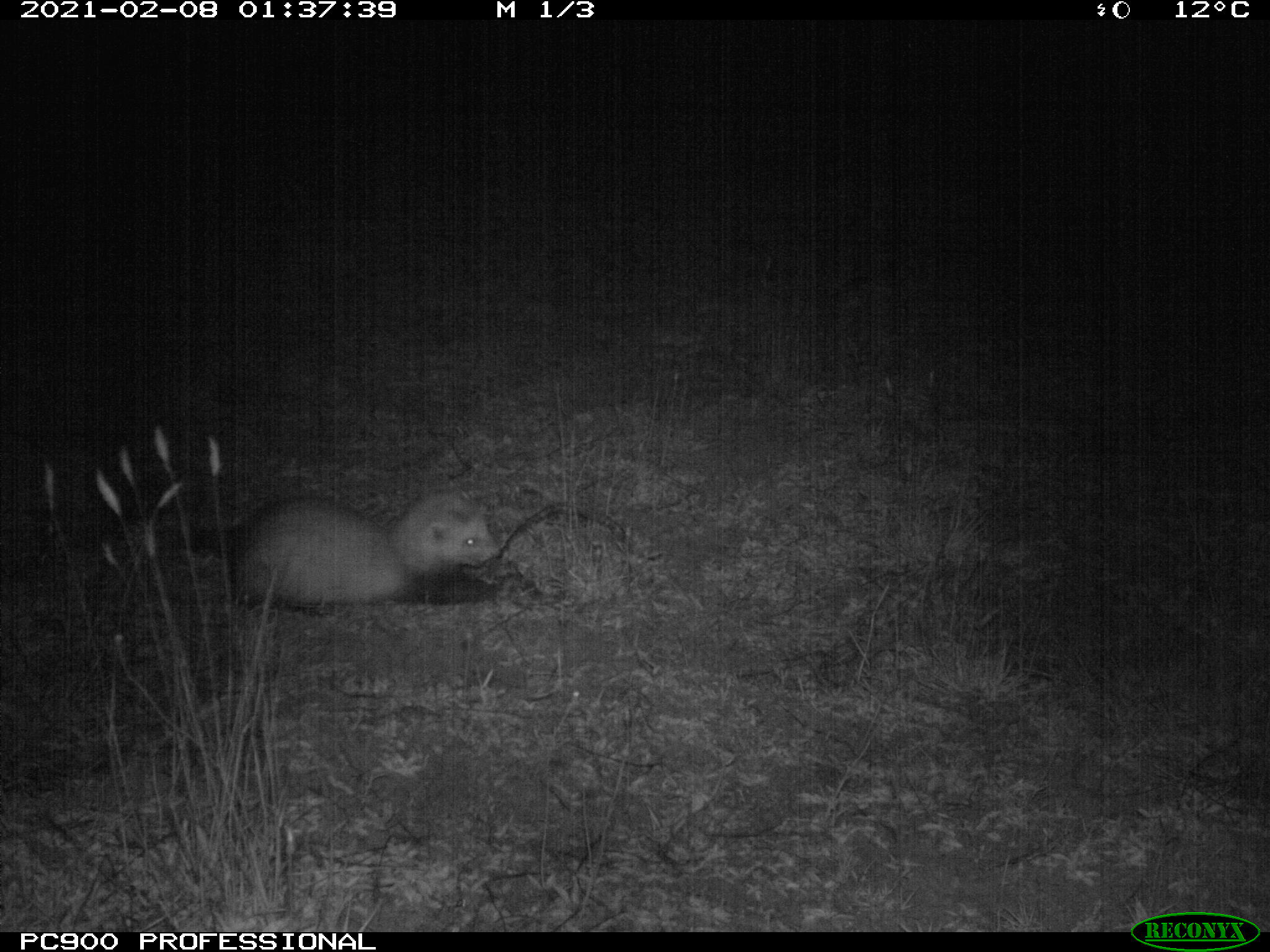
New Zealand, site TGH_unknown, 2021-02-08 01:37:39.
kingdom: Animalia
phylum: Chordata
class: Mammalia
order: Carnivora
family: Mustelidae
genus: Mustela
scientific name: Mustela furo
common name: ferret